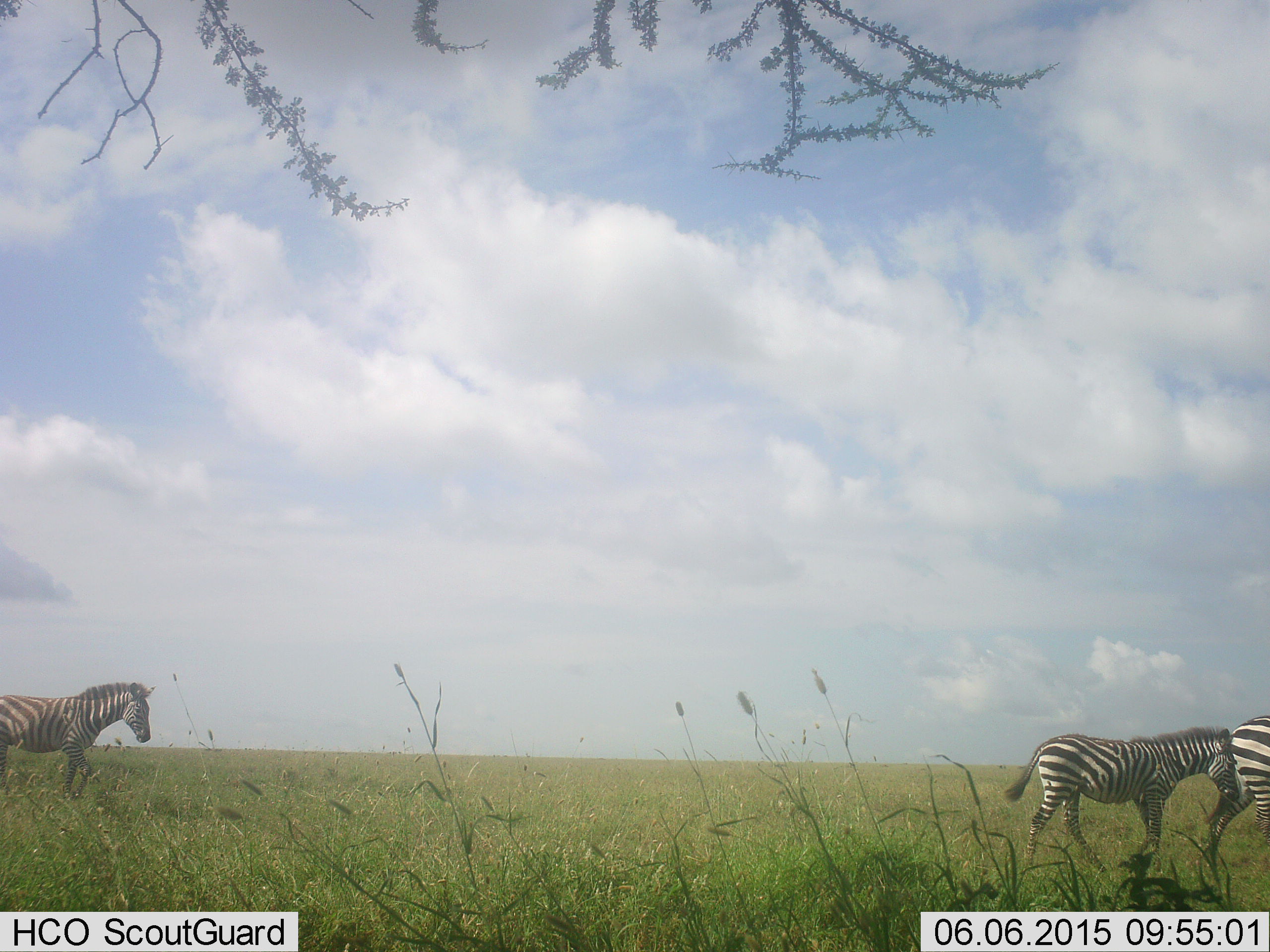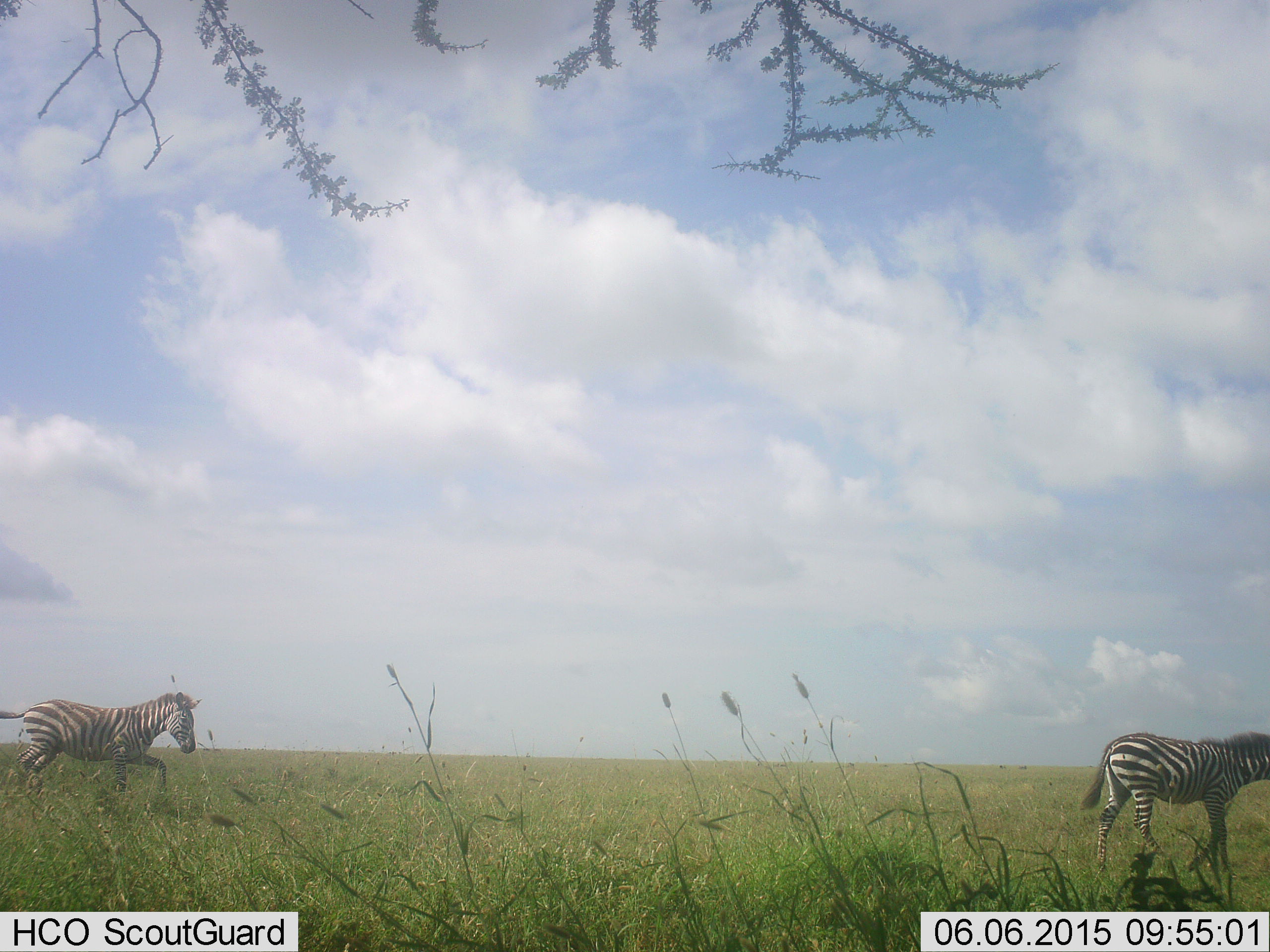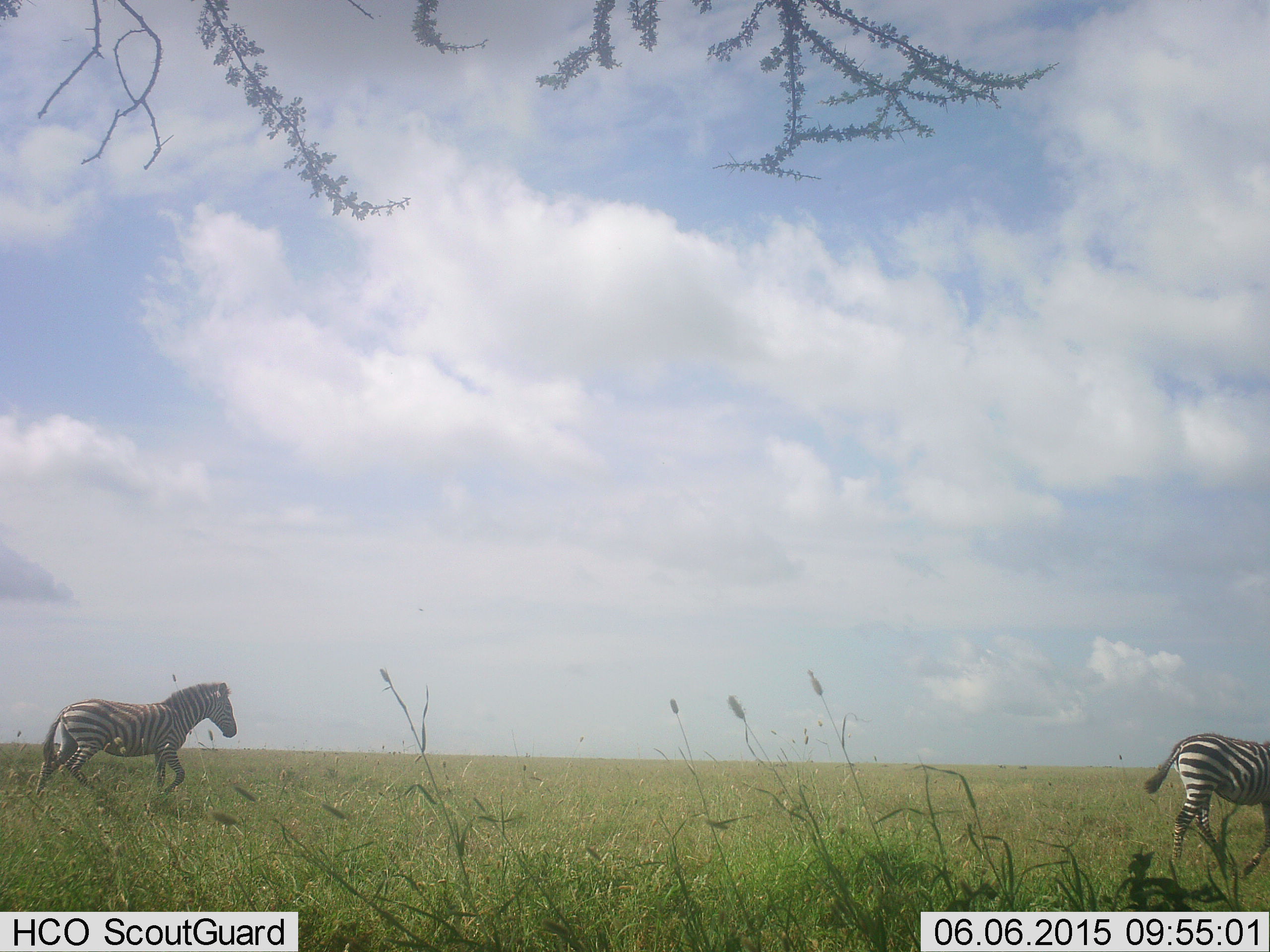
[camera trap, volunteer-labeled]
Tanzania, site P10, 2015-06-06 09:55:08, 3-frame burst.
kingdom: Animalia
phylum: Chordata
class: Mammalia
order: Perissodactyla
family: Equidae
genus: Equus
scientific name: Equus quagga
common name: plains zebra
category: zebra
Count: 2.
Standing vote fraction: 0%.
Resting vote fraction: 0%.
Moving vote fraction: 100%.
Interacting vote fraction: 0%.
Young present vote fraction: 10%.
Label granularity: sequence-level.